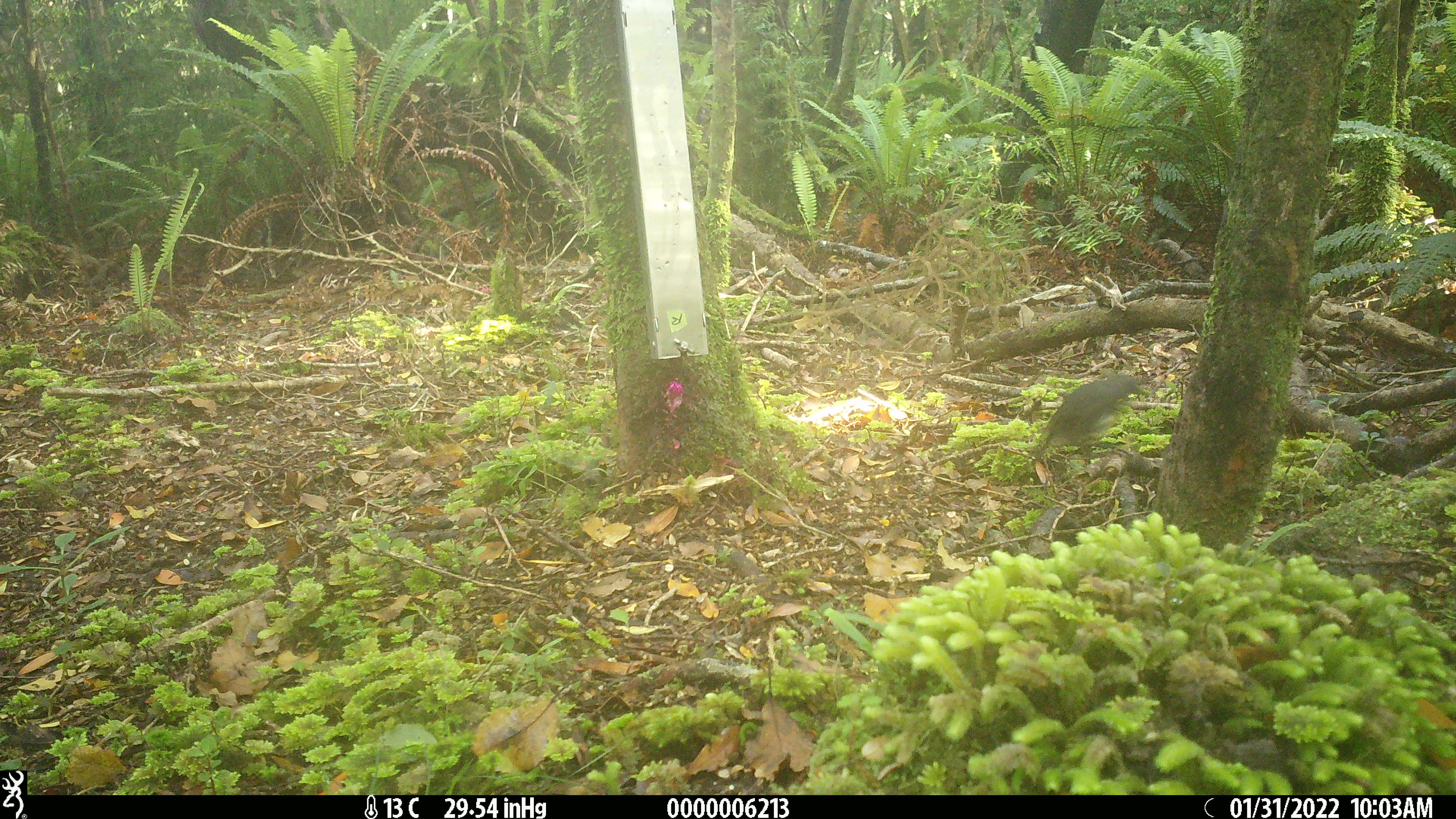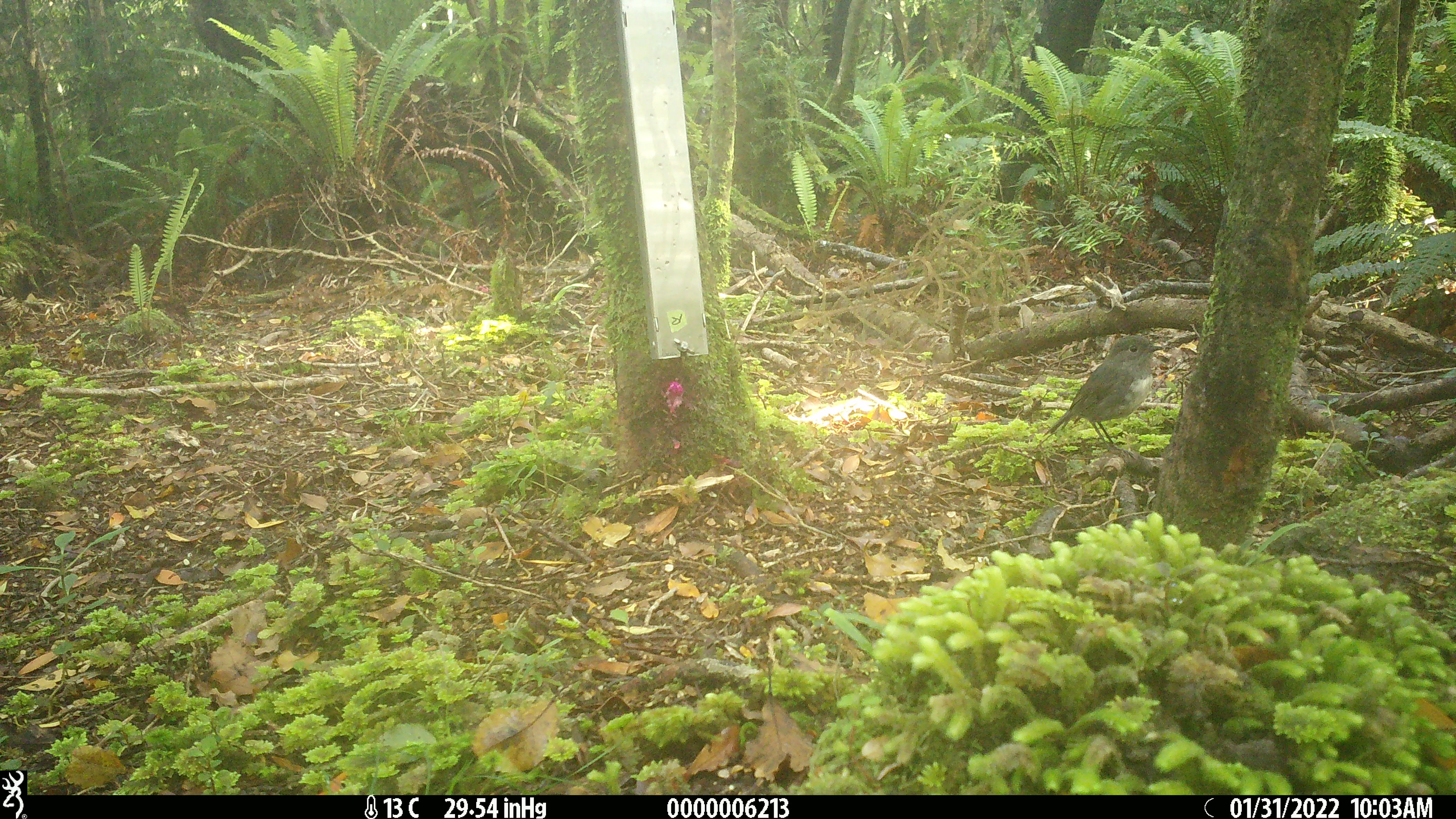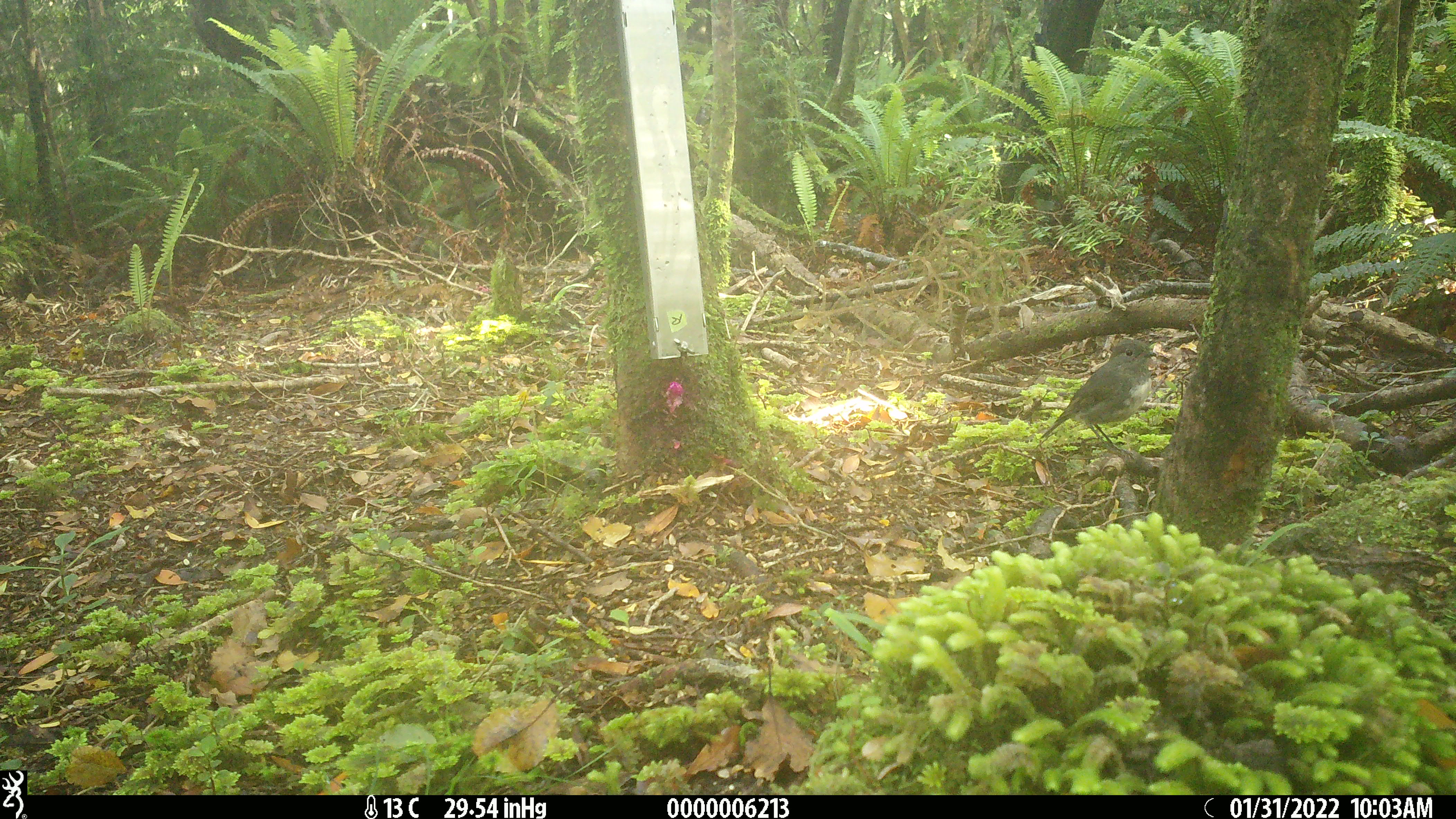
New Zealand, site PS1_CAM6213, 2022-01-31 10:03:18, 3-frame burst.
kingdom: Animalia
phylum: Chordata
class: Aves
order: Passeriformes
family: Petroicidae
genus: Petroica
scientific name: Petroica australis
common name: new zealand robin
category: robin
Robin (new zealand robin) (Petroica australis).